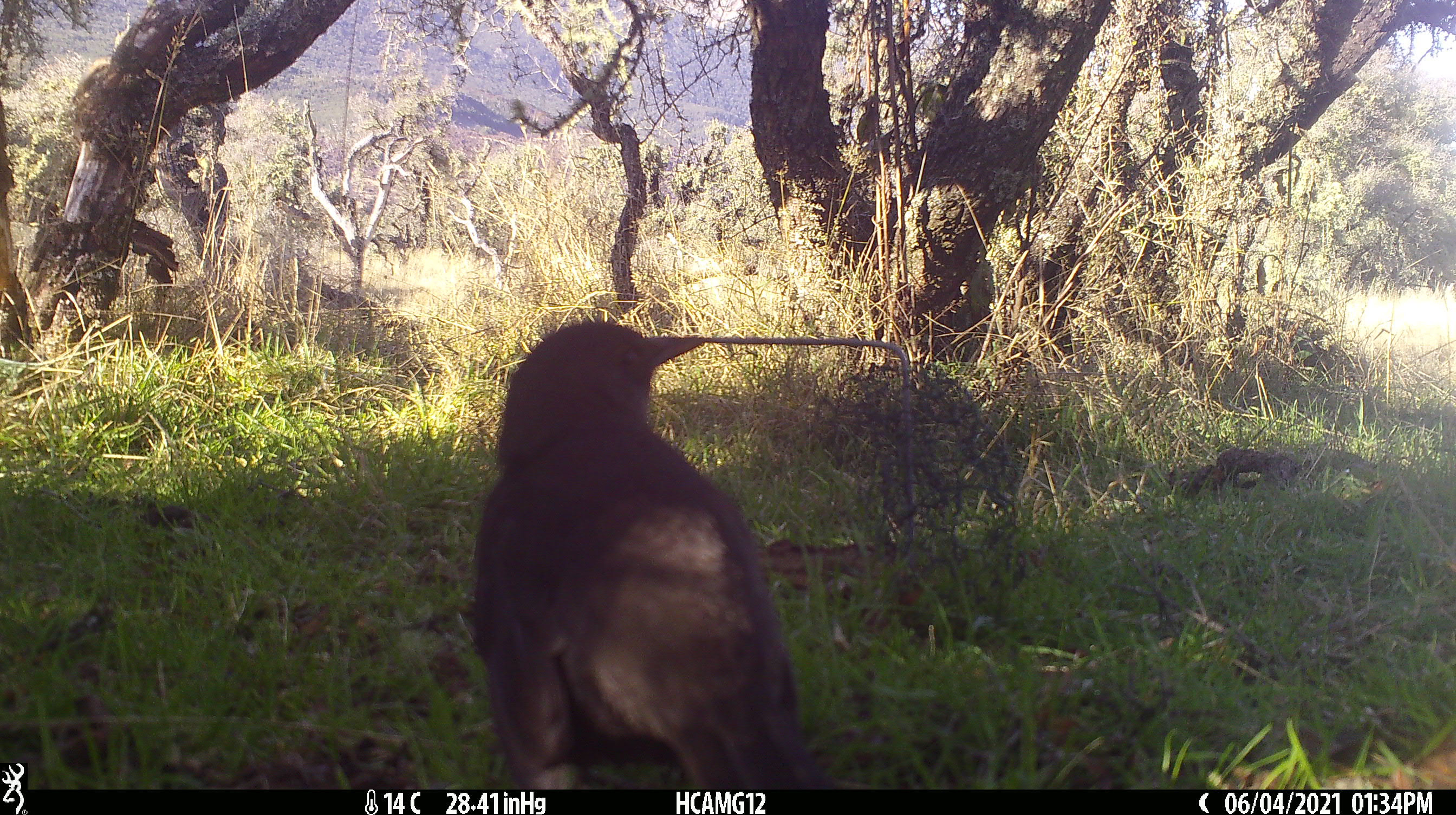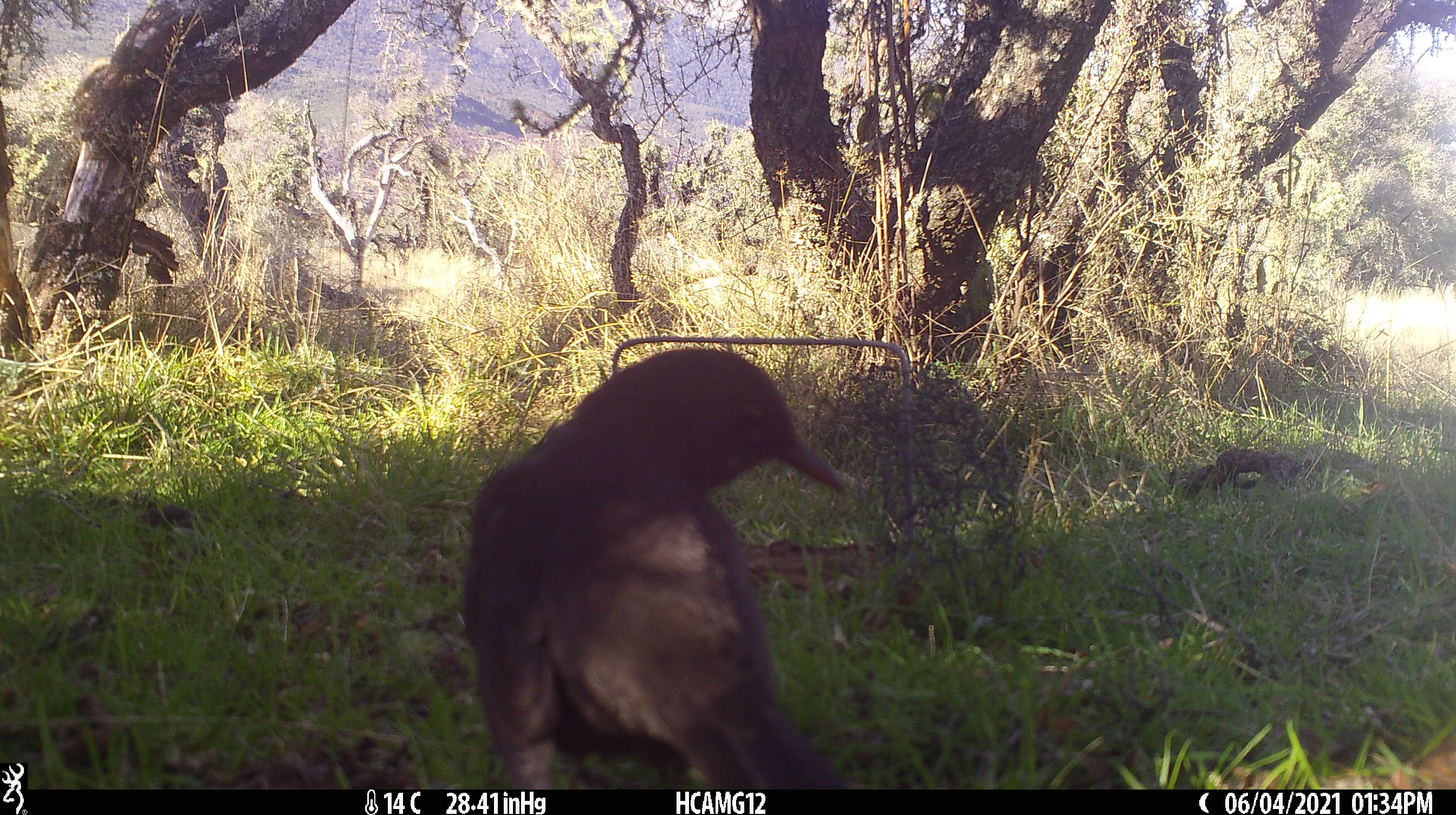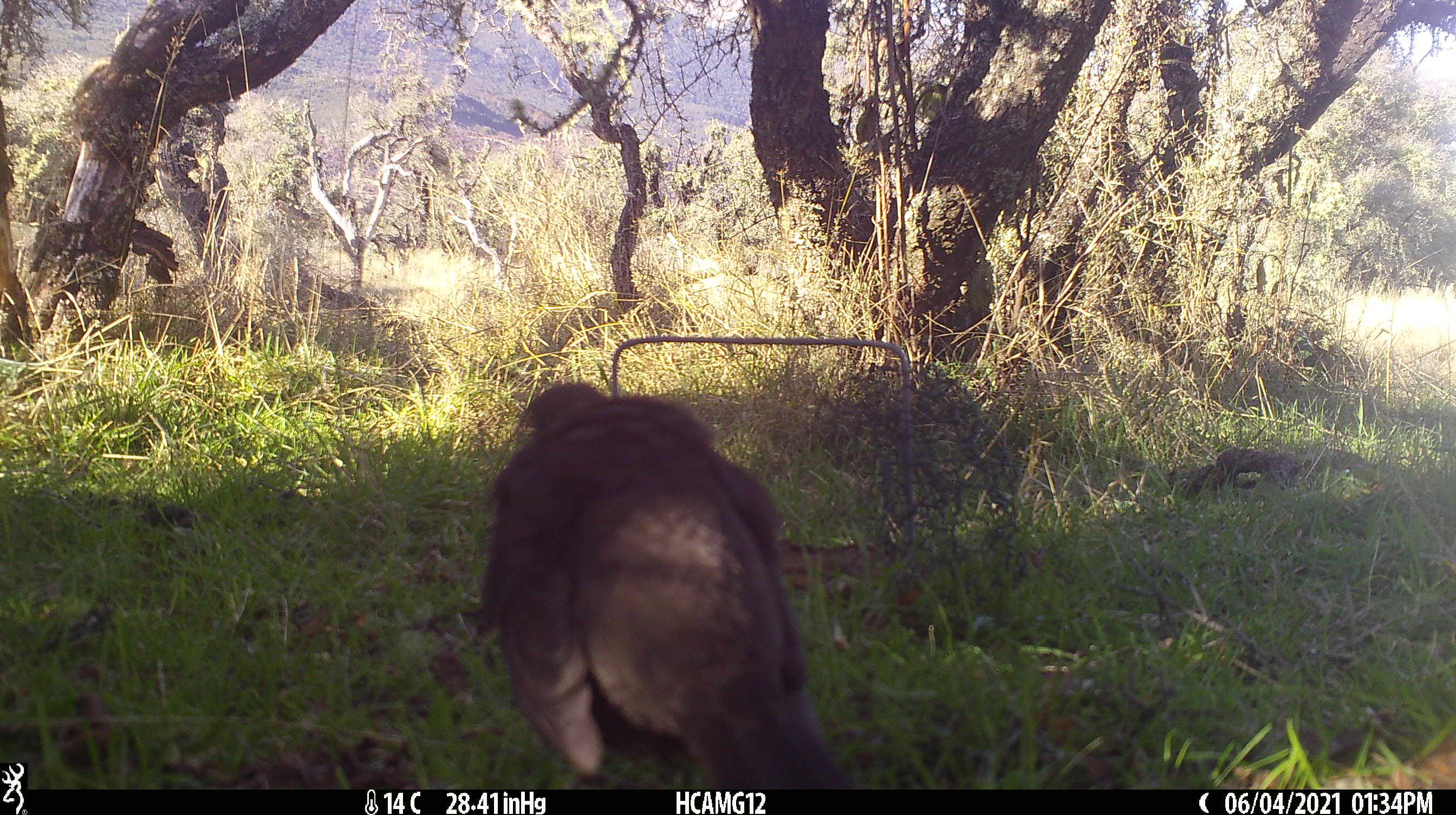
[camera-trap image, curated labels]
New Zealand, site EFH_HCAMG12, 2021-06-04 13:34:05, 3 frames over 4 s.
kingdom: Animalia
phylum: Chordata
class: Aves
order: Passeriformes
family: Turdidae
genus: Turdus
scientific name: Turdus merula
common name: eurasian blackbird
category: blackbird